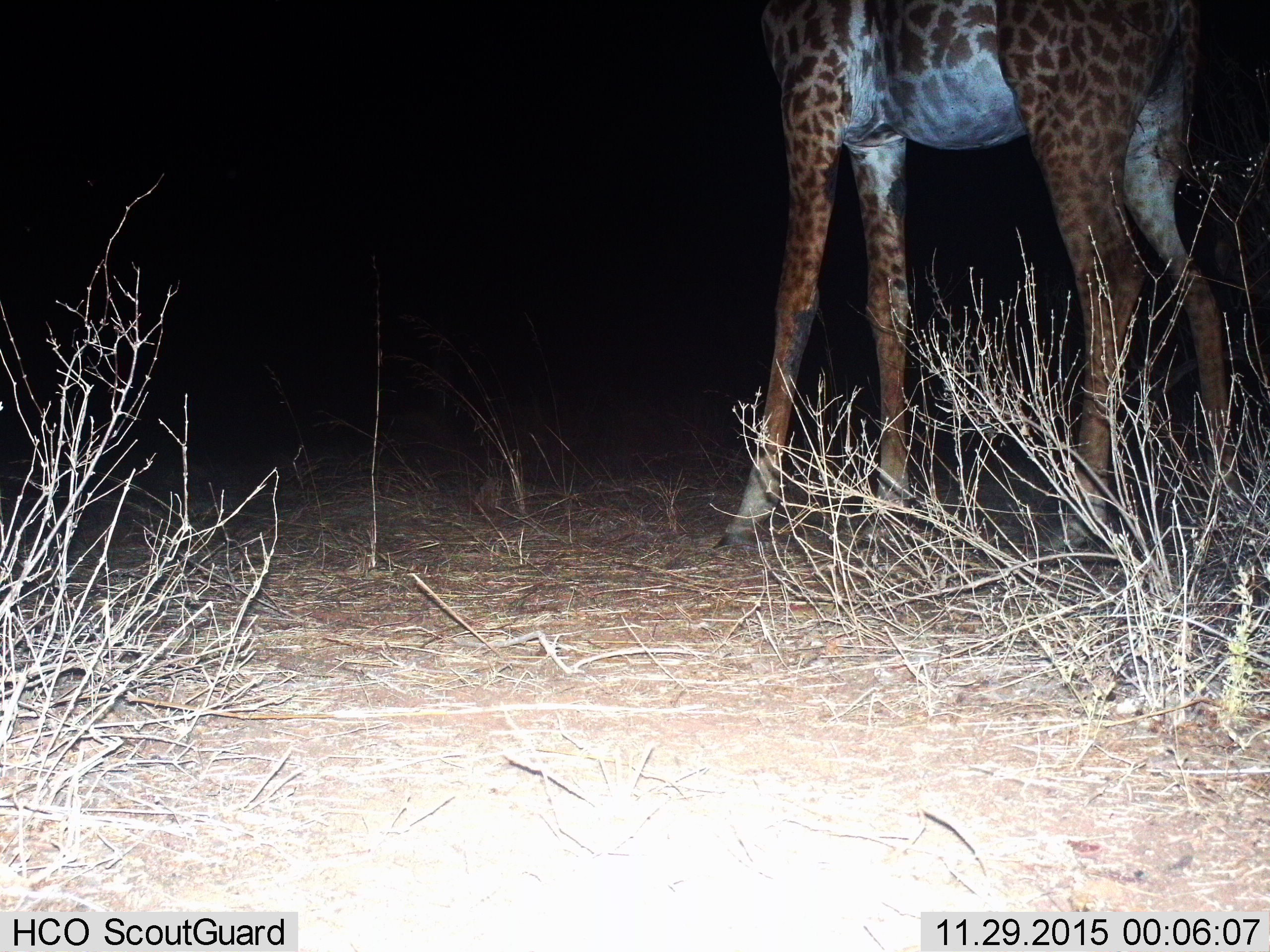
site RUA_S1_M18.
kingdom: Animalia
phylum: Chordata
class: Mammalia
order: Artiodactyla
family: Giraffidae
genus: Giraffa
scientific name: Giraffa camelopardalis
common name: giraffe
Giraffe (Giraffa camelopardalis), count 1. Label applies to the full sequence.